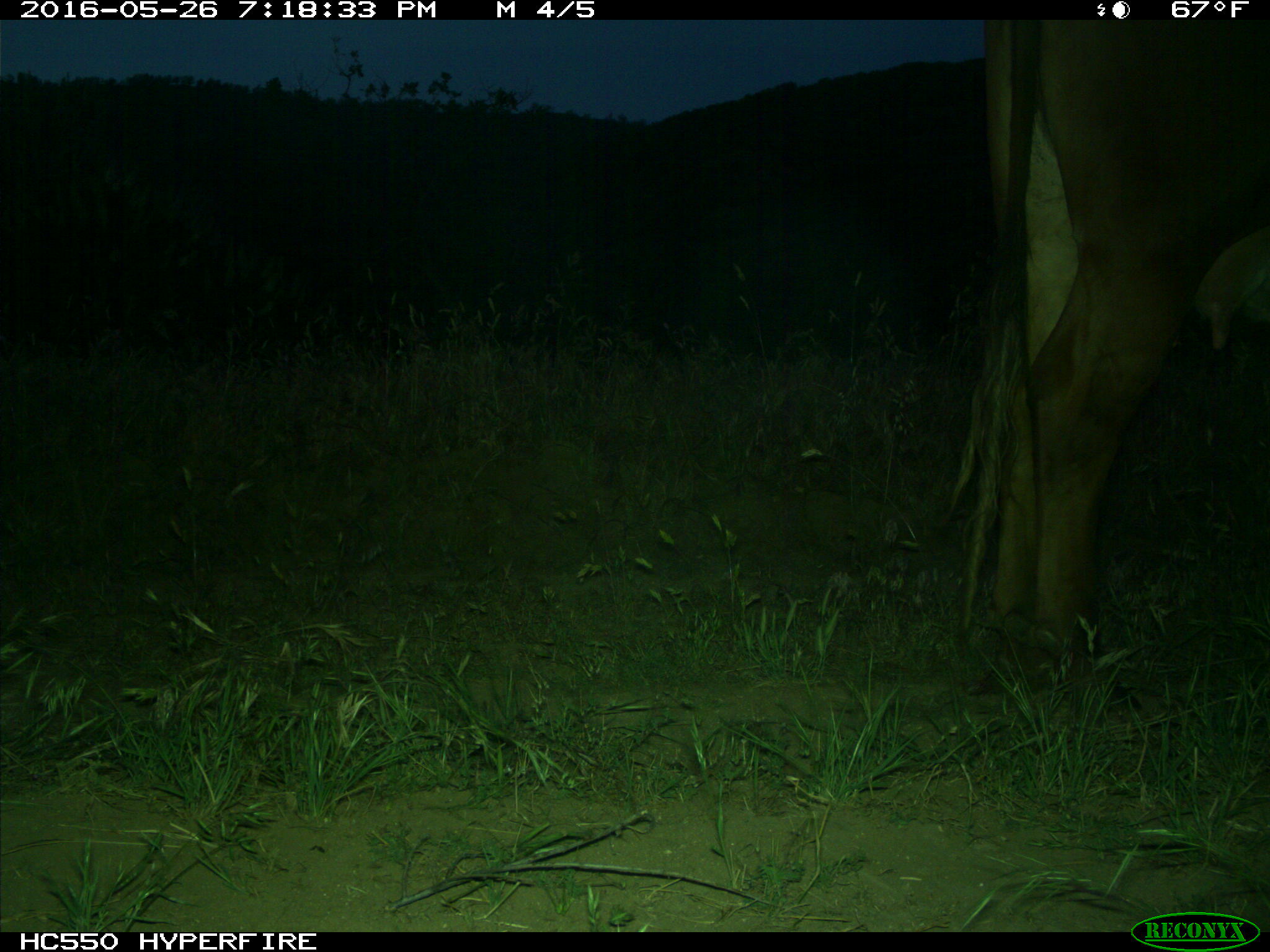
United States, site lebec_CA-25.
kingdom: Animalia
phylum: Chordata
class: Mammalia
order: Artiodactyla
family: Bovidae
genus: Bos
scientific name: Bos taurus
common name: domestic cow